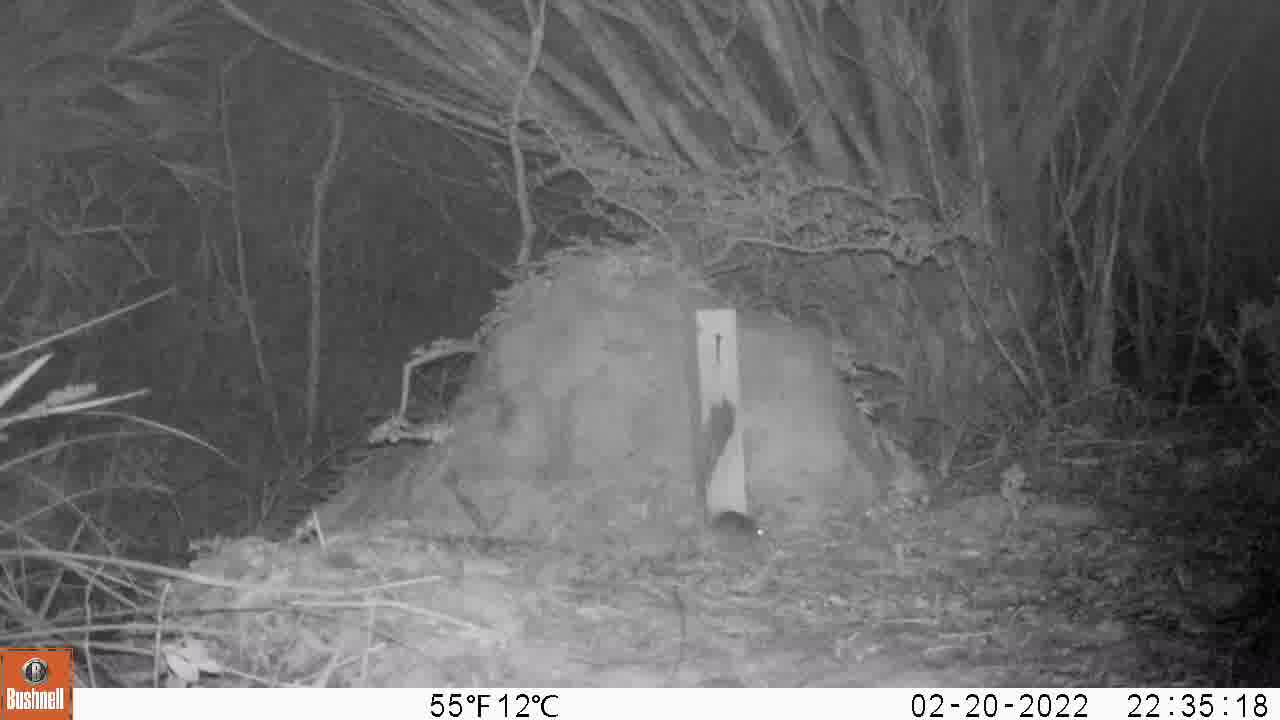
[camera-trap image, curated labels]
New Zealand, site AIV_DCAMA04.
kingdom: Animalia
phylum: Chordata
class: Mammalia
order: Rodentia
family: Muridae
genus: Mus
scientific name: Mus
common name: mouse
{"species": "mouse (Mus)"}